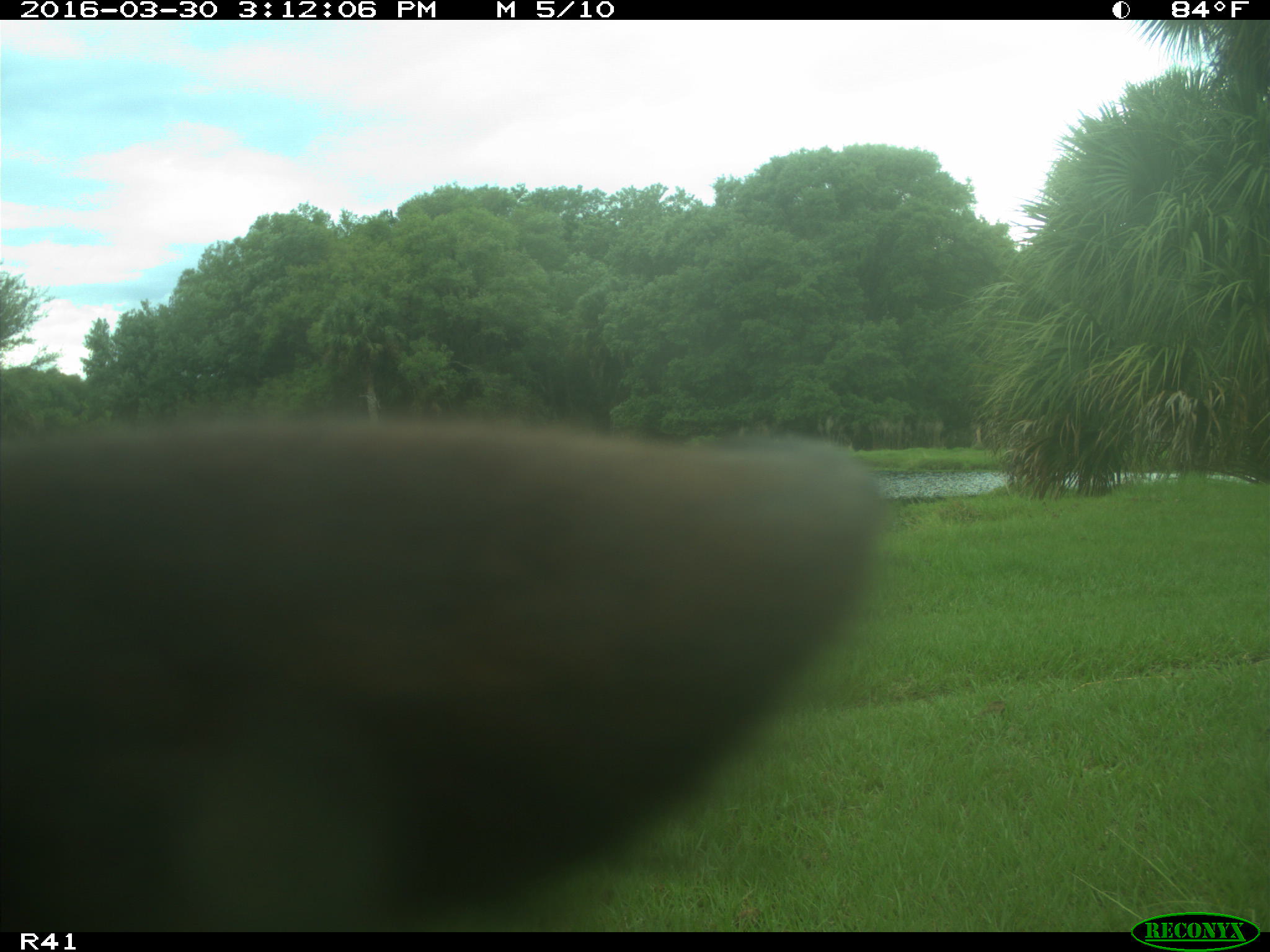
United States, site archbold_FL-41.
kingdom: Animalia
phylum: Chordata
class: Mammalia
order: Artiodactyla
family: Bovidae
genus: Bos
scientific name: Bos taurus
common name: domestic cow